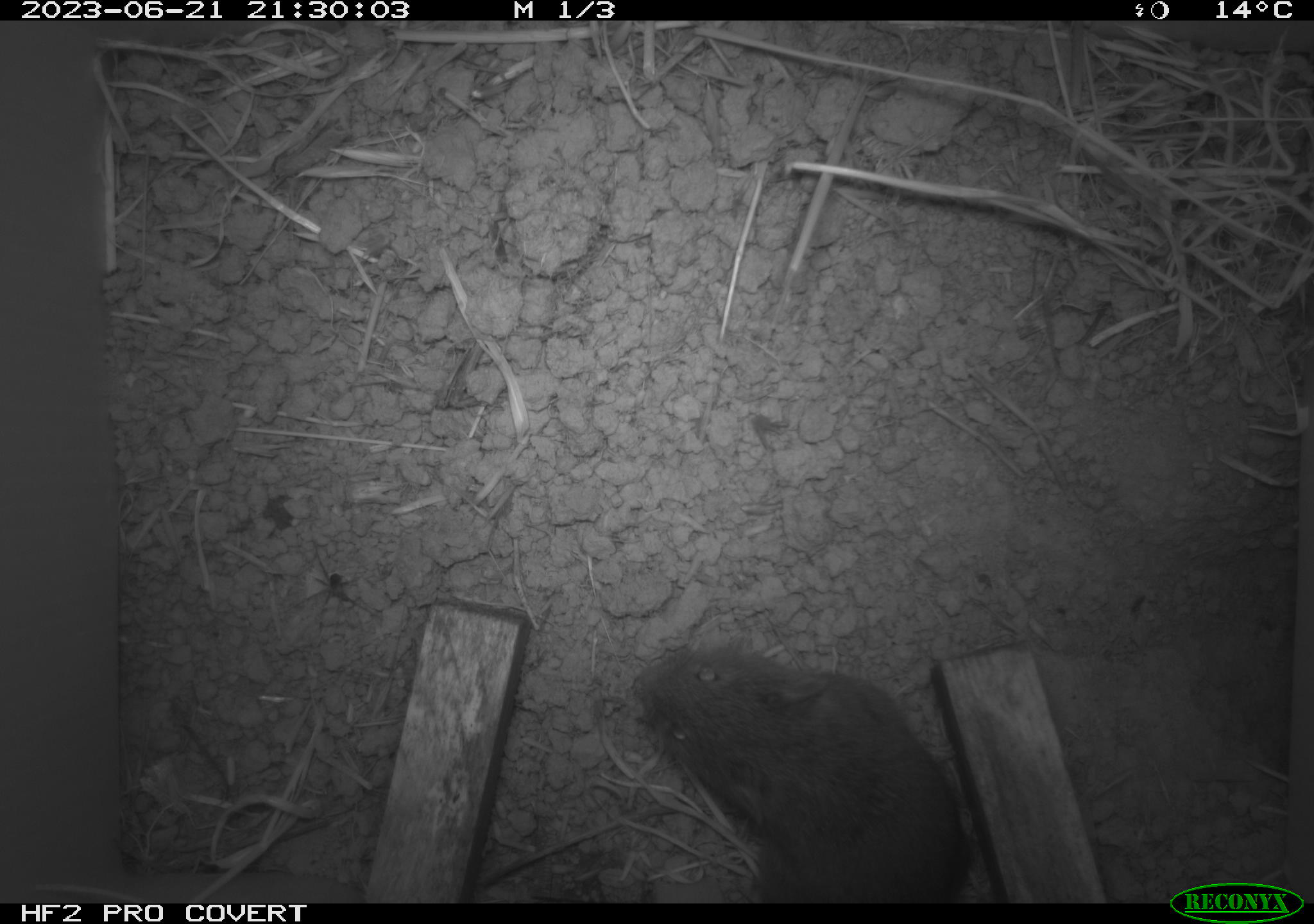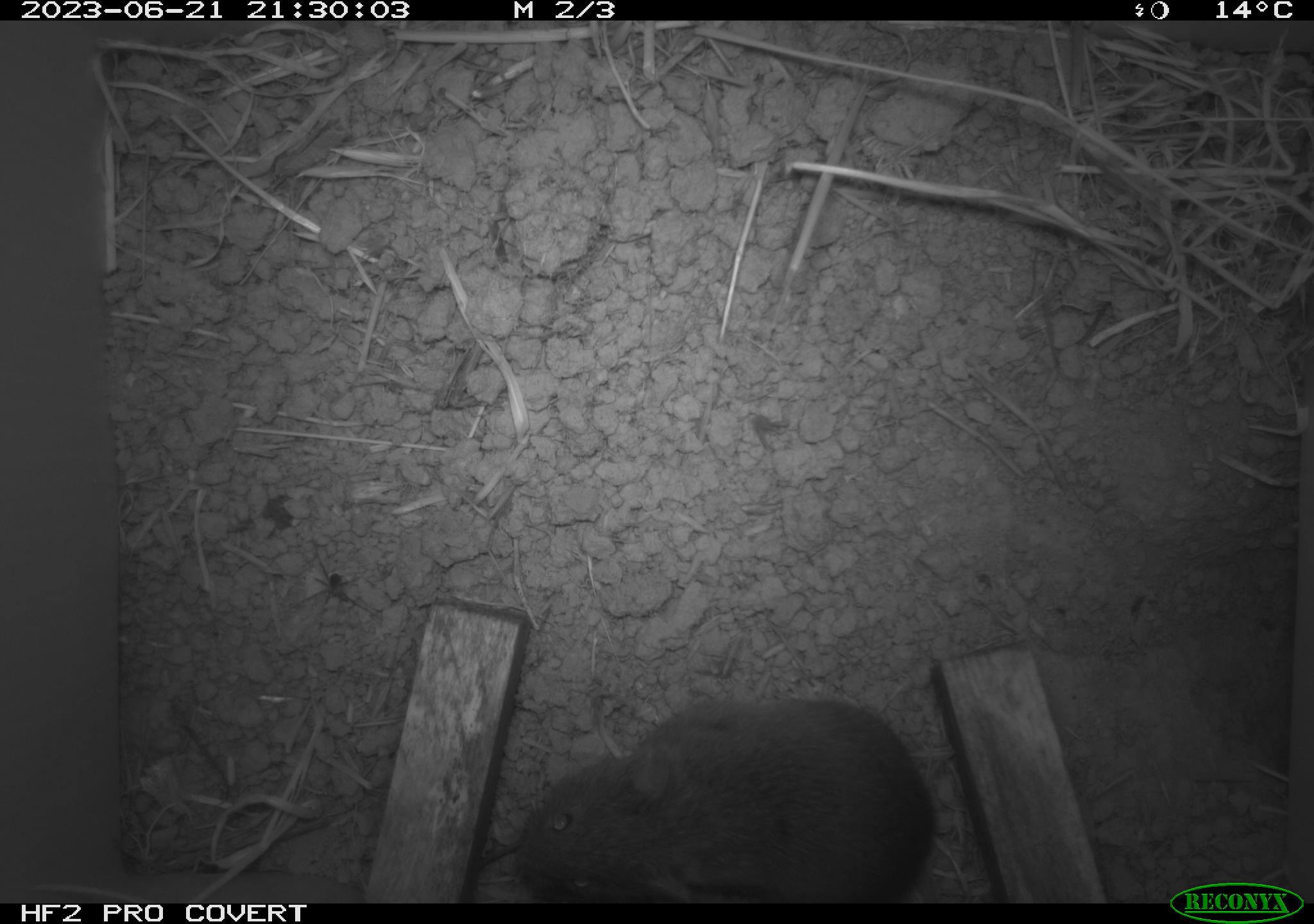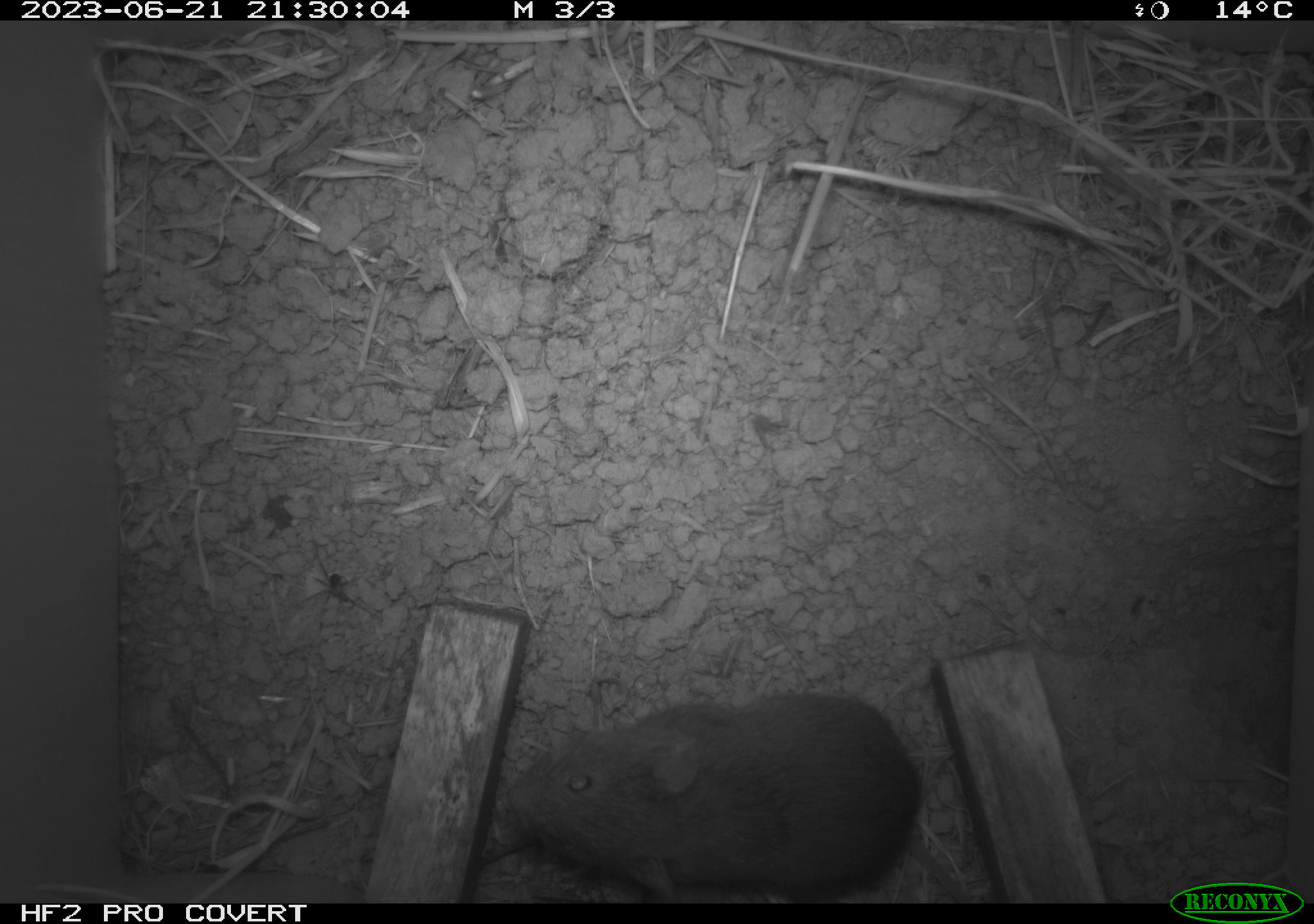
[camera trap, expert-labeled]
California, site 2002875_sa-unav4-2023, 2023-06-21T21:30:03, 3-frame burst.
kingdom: Animalia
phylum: Chordata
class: Mammalia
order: Rodentia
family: Cricetidae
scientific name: Arvicolinae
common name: voles, lemmings, and muskrats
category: arvicolinae subfamily